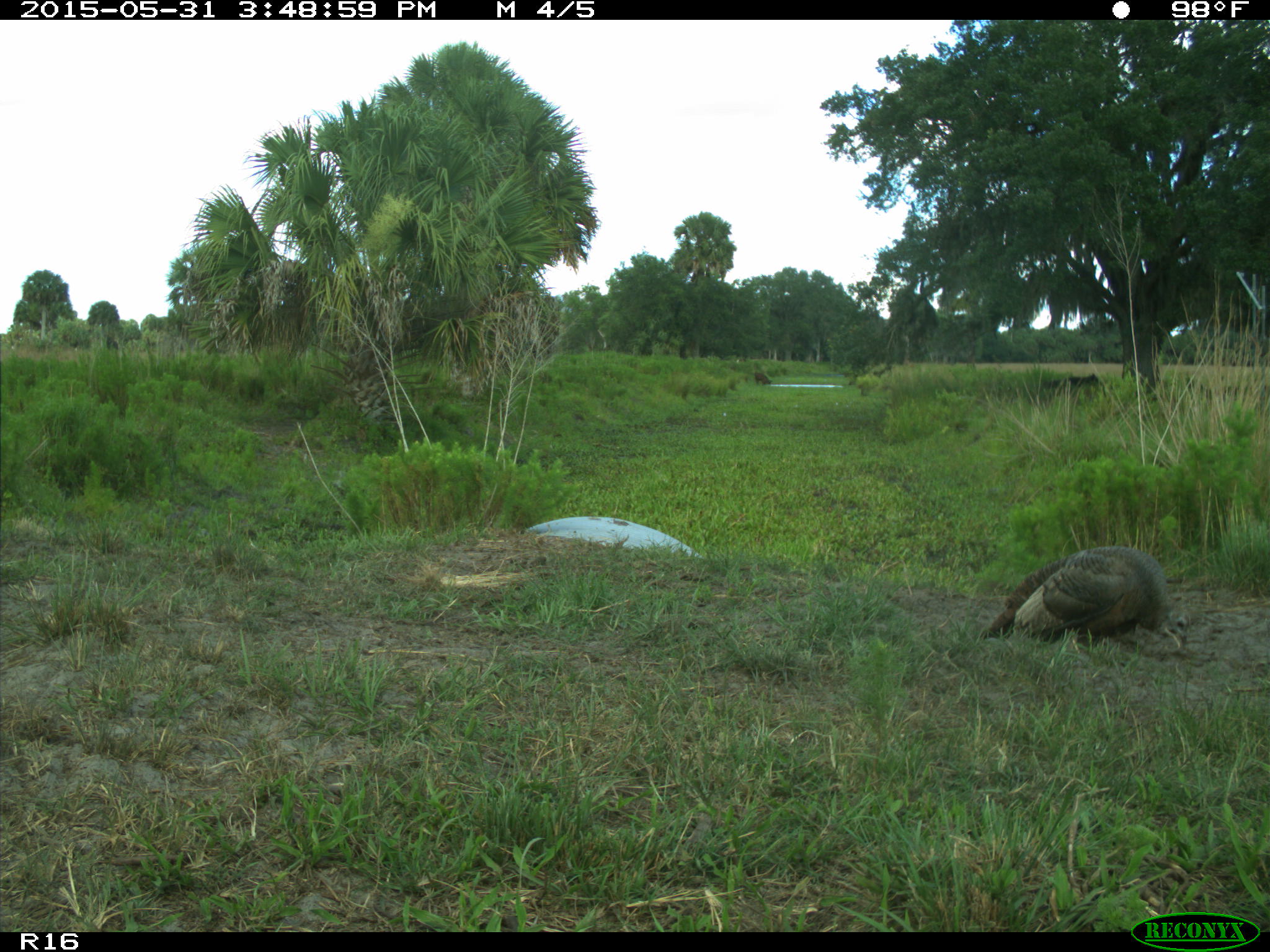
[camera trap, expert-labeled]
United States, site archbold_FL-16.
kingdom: Animalia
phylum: Chordata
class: Mammalia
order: Artiodactyla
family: Bovidae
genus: Bos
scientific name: Bos taurus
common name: domestic cow